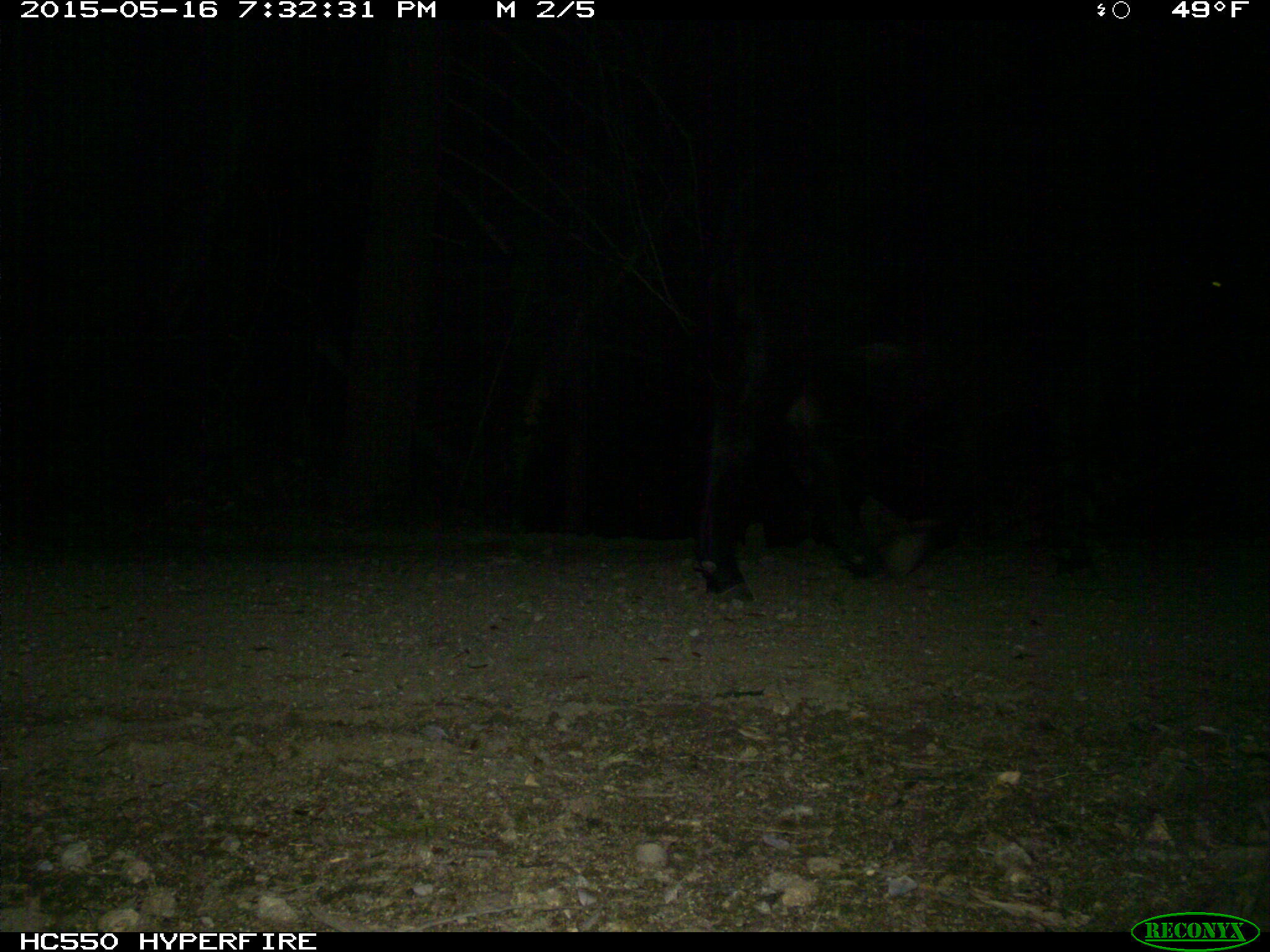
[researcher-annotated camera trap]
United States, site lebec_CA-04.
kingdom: Animalia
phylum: Chordata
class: Mammalia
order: Artiodactyla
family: Bovidae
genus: Bos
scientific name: Bos taurus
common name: domestic cow